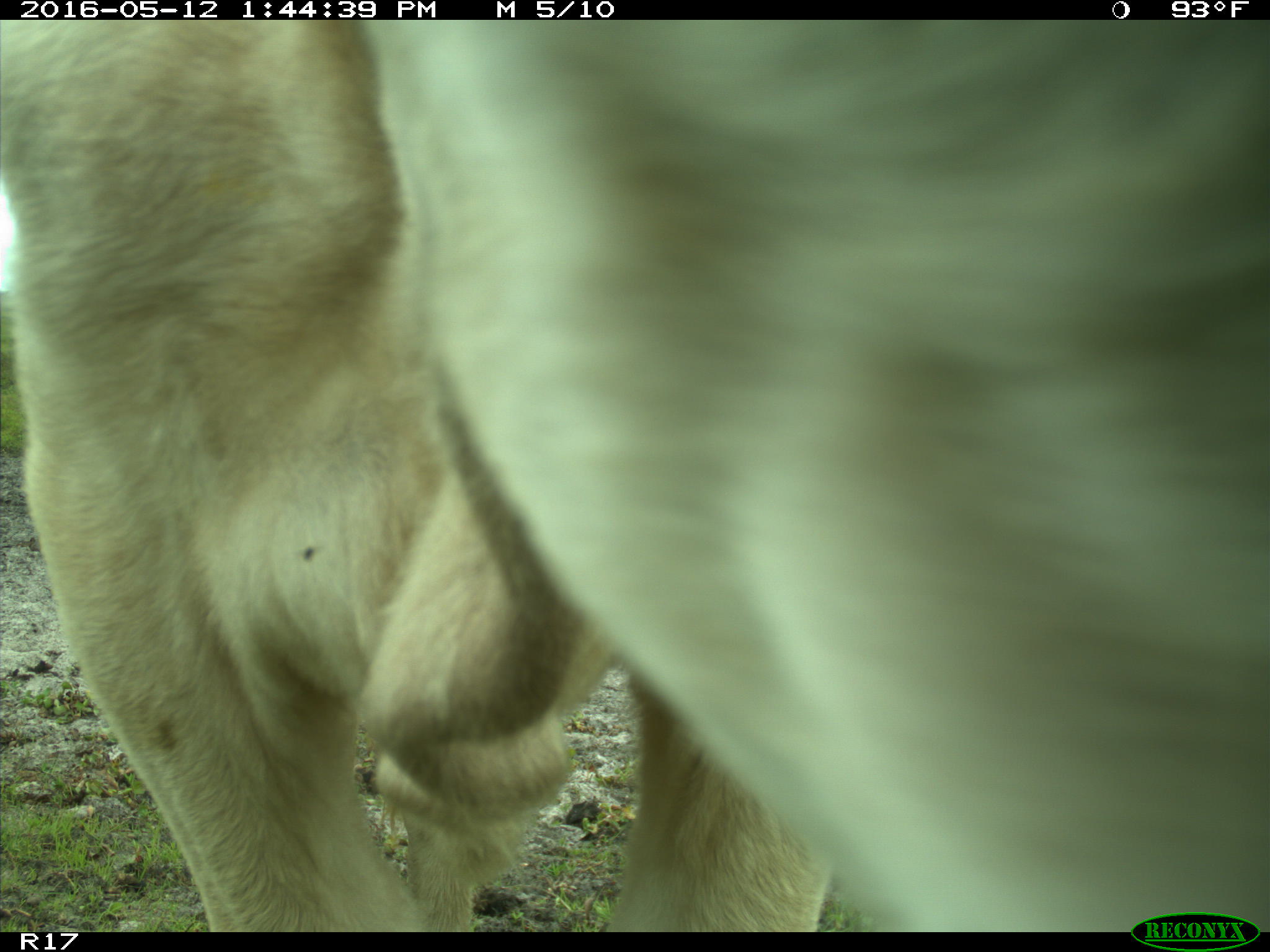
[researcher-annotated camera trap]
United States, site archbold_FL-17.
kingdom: Animalia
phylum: Chordata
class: Mammalia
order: Artiodactyla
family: Bovidae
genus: Bos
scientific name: Bos taurus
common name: domestic cow